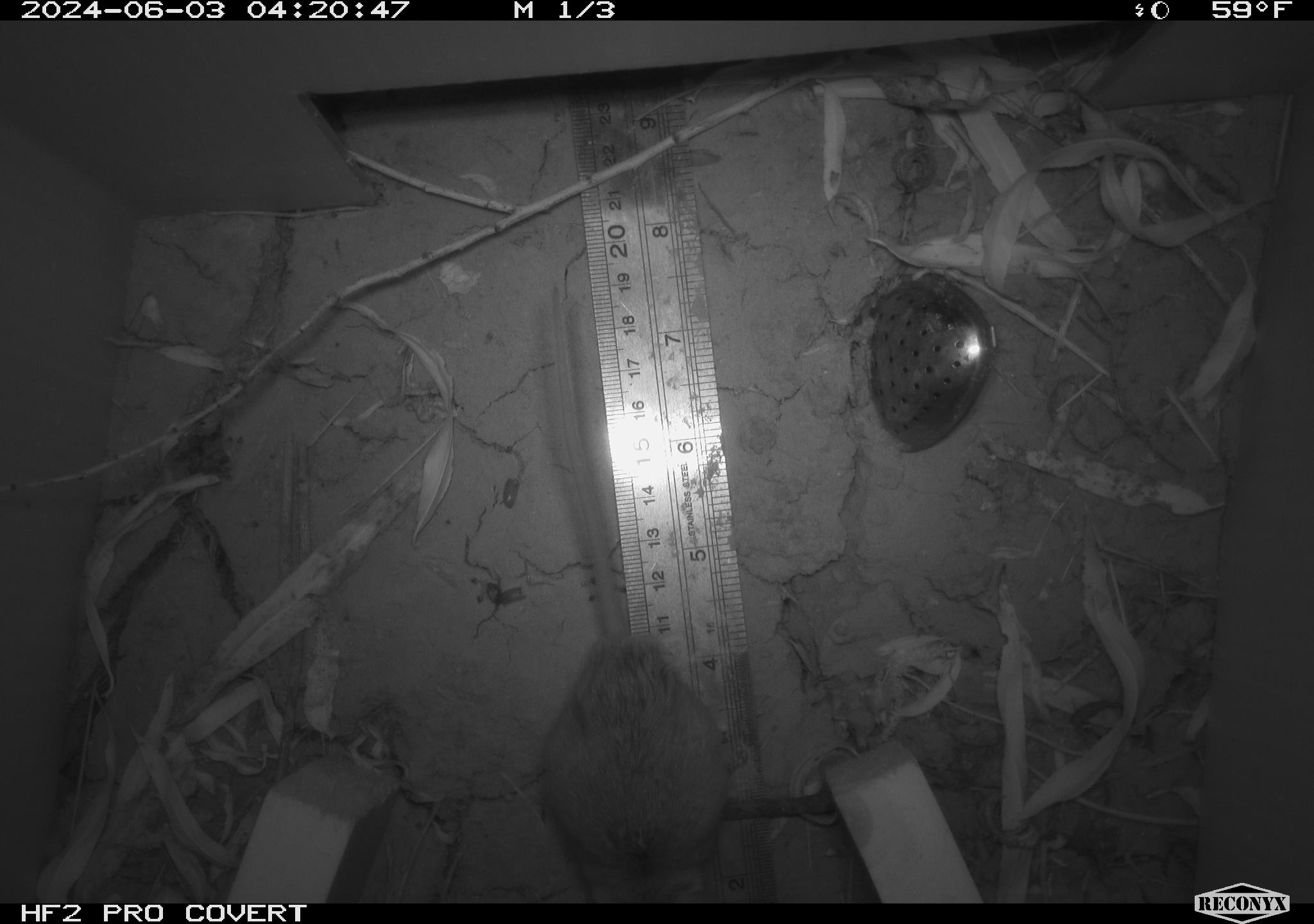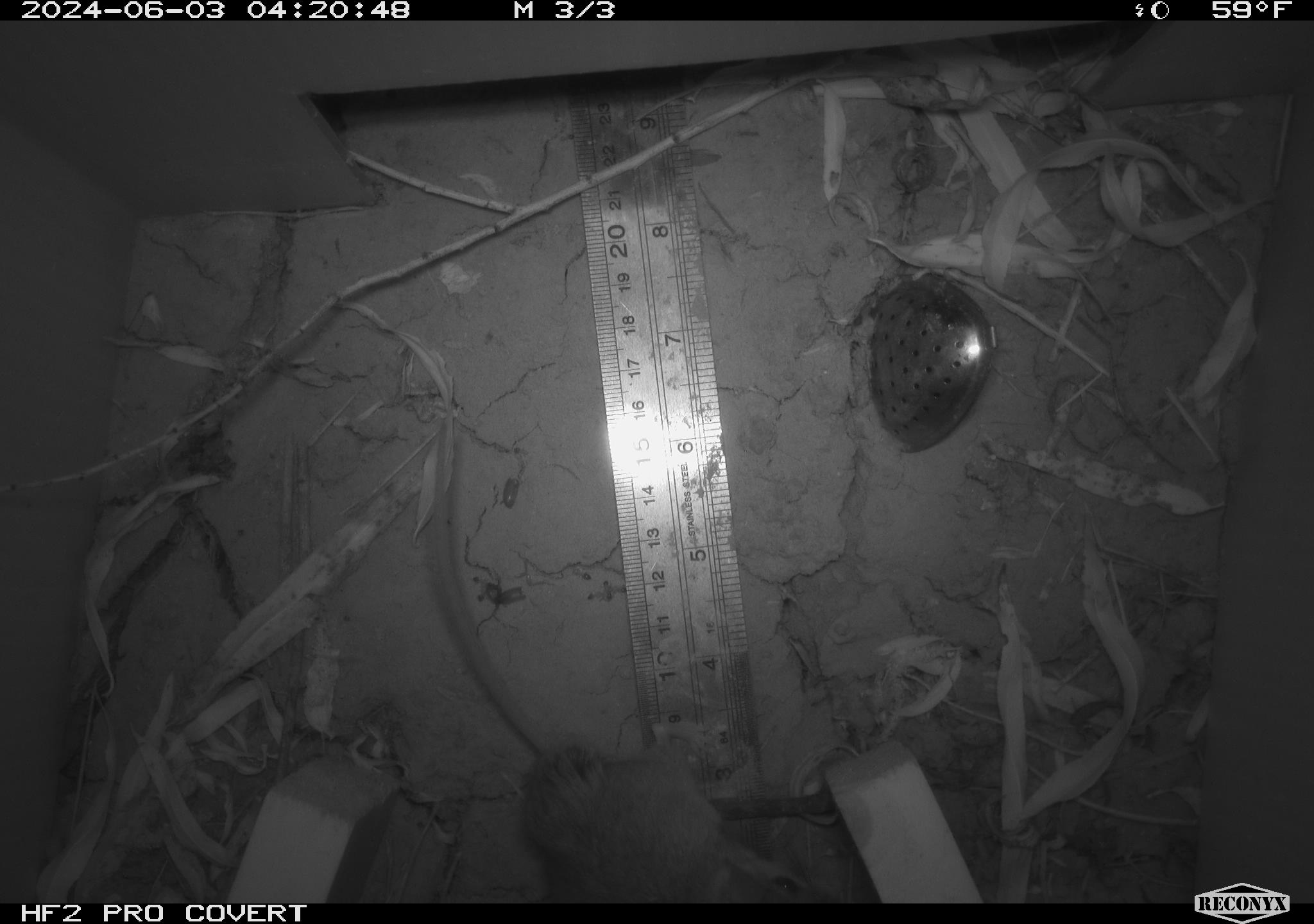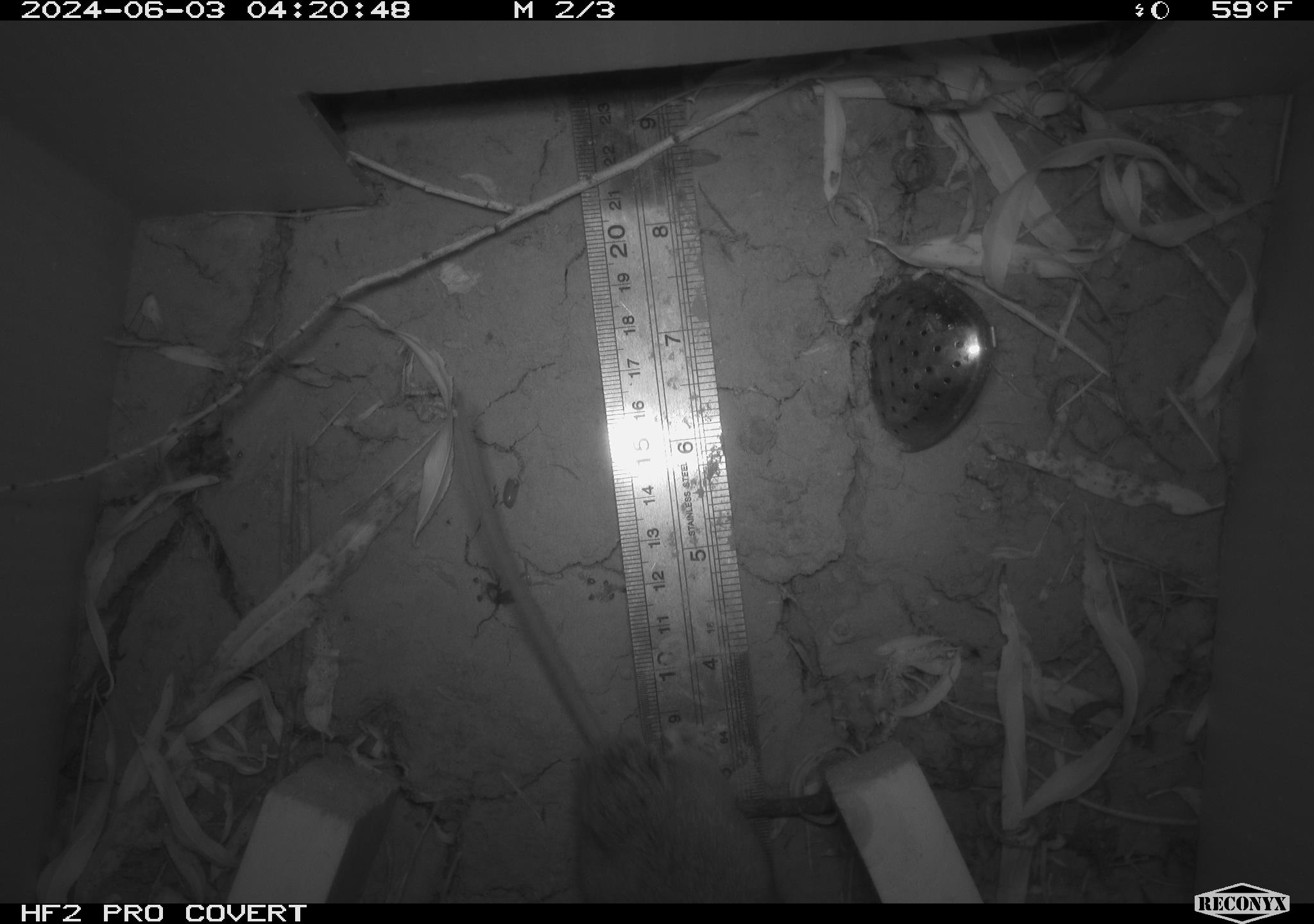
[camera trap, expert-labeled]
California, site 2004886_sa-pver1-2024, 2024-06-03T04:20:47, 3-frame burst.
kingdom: Animalia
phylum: Chordata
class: Mammalia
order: Rodentia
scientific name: Rodentia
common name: mouse species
Mouse species (Rodentia).